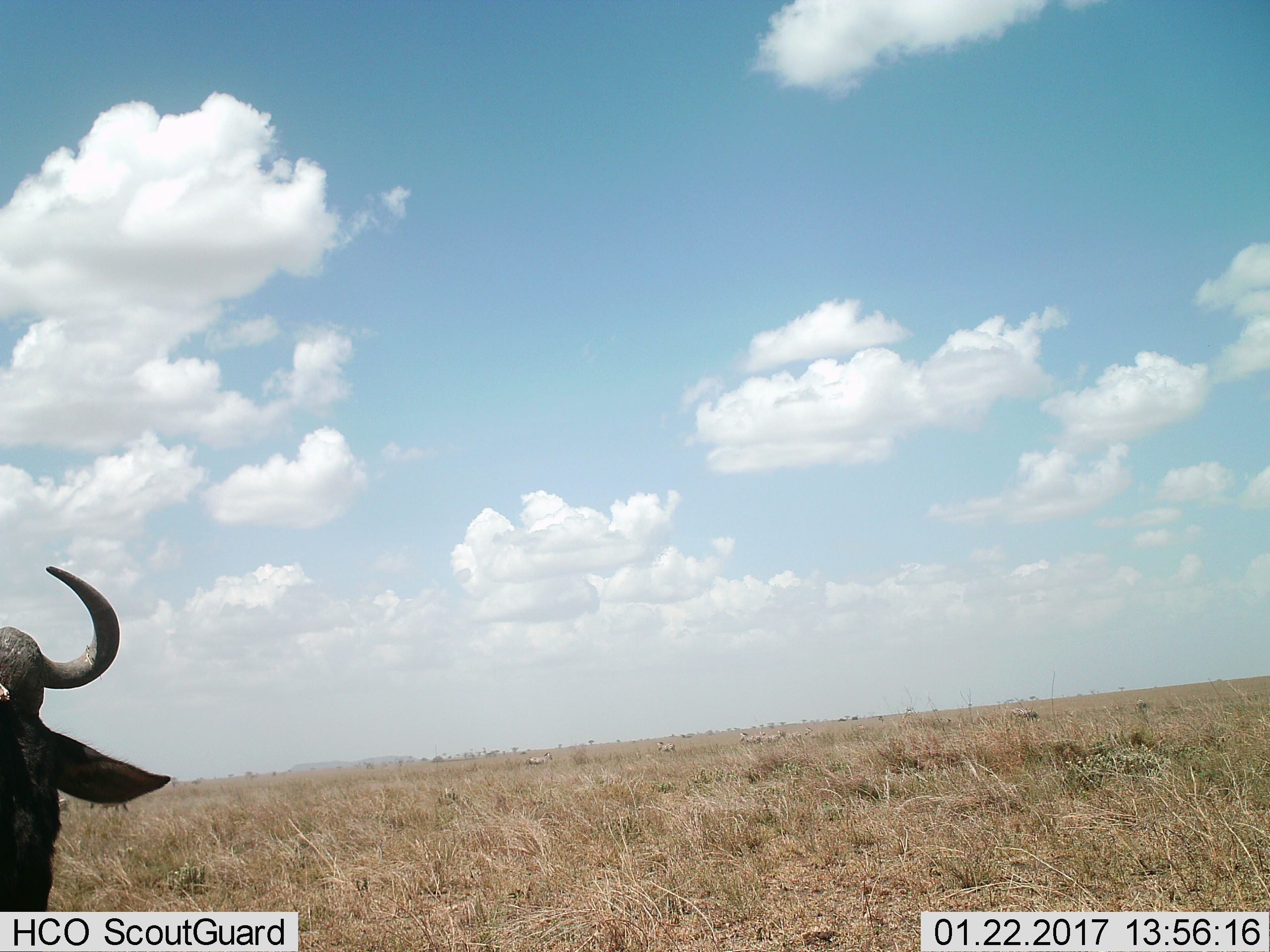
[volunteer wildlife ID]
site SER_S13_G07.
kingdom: Animalia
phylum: Chordata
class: Mammalia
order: Artiodactyla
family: Bovidae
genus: Connochaetes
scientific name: Connochaetes taurinus taurinus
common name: blue wildebeest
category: wildebeestblue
Wildebeestblue (blue wildebeest) (Connochaetes taurinus taurinus), count 1. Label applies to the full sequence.